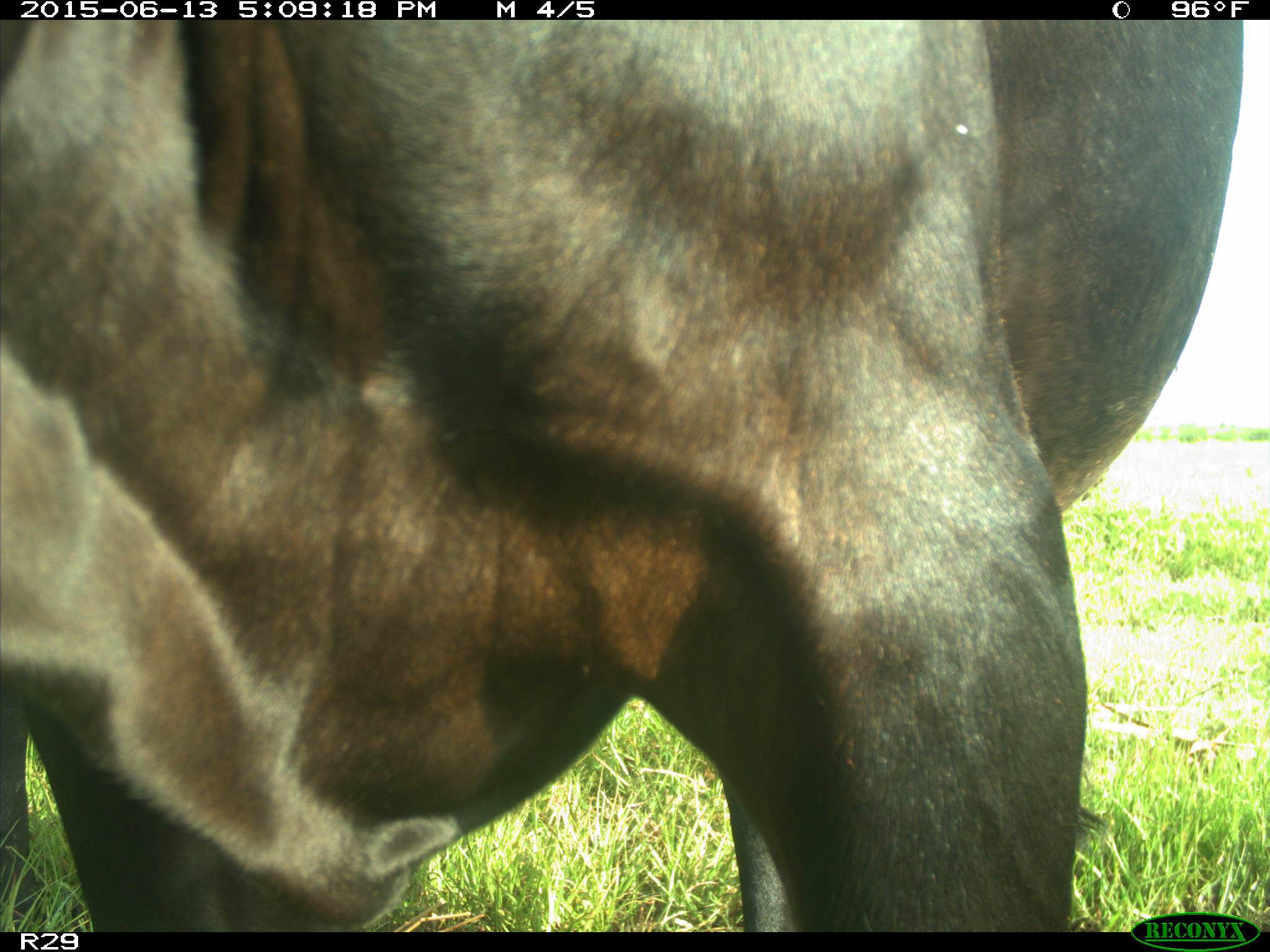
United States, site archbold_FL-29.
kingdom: Animalia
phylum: Chordata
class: Mammalia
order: Artiodactyla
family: Bovidae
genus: Bos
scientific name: Bos taurus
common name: domestic cow